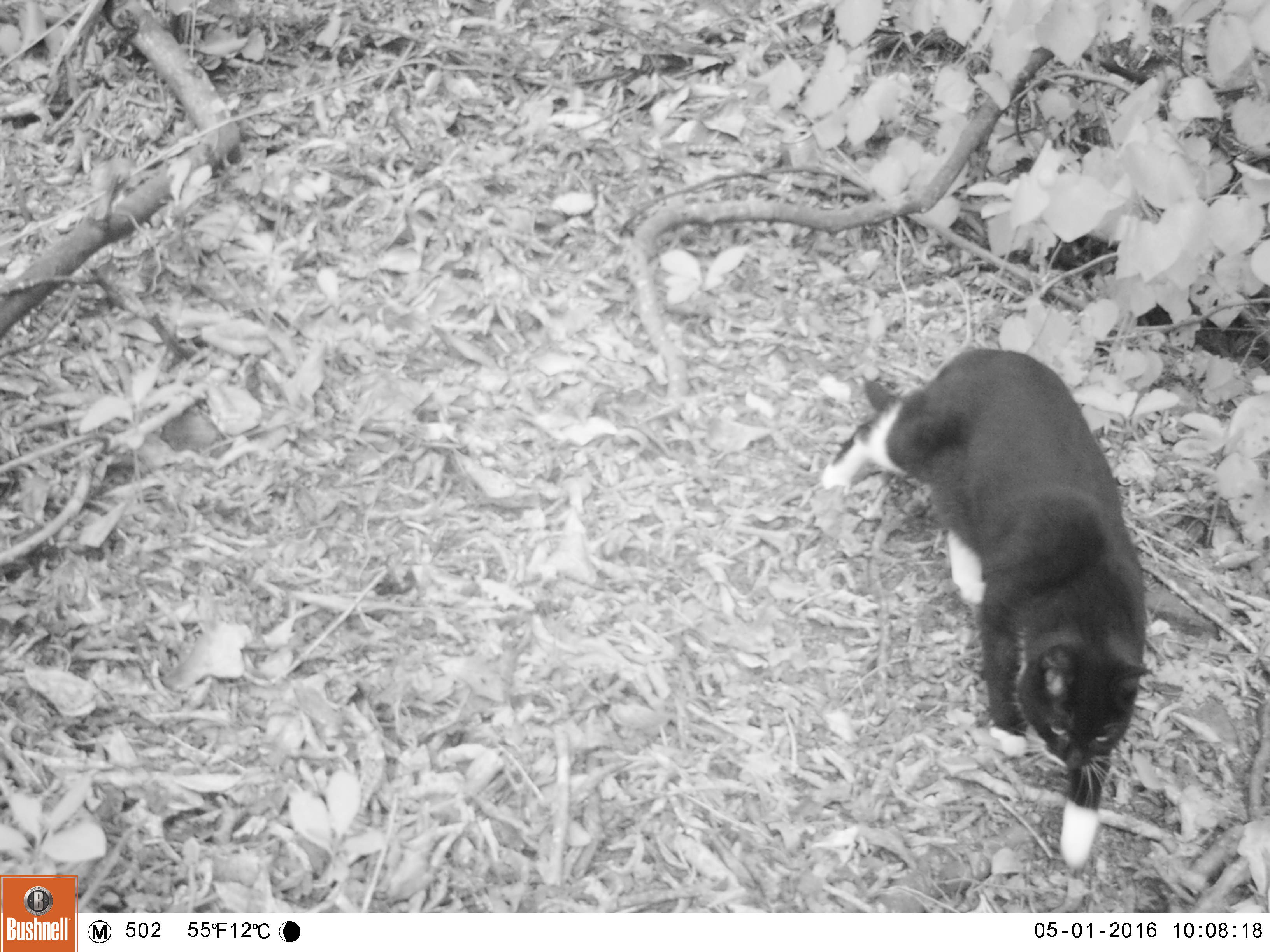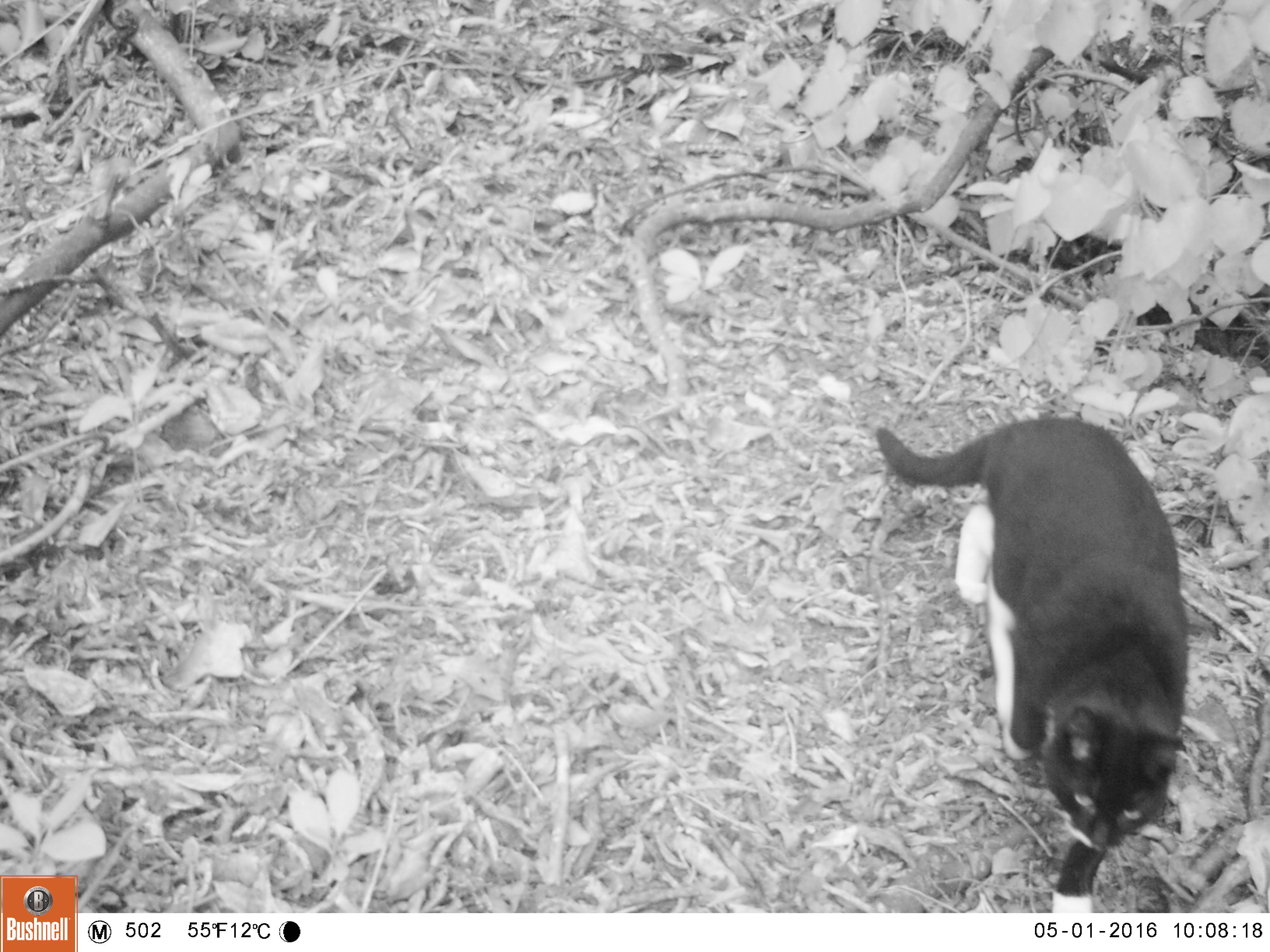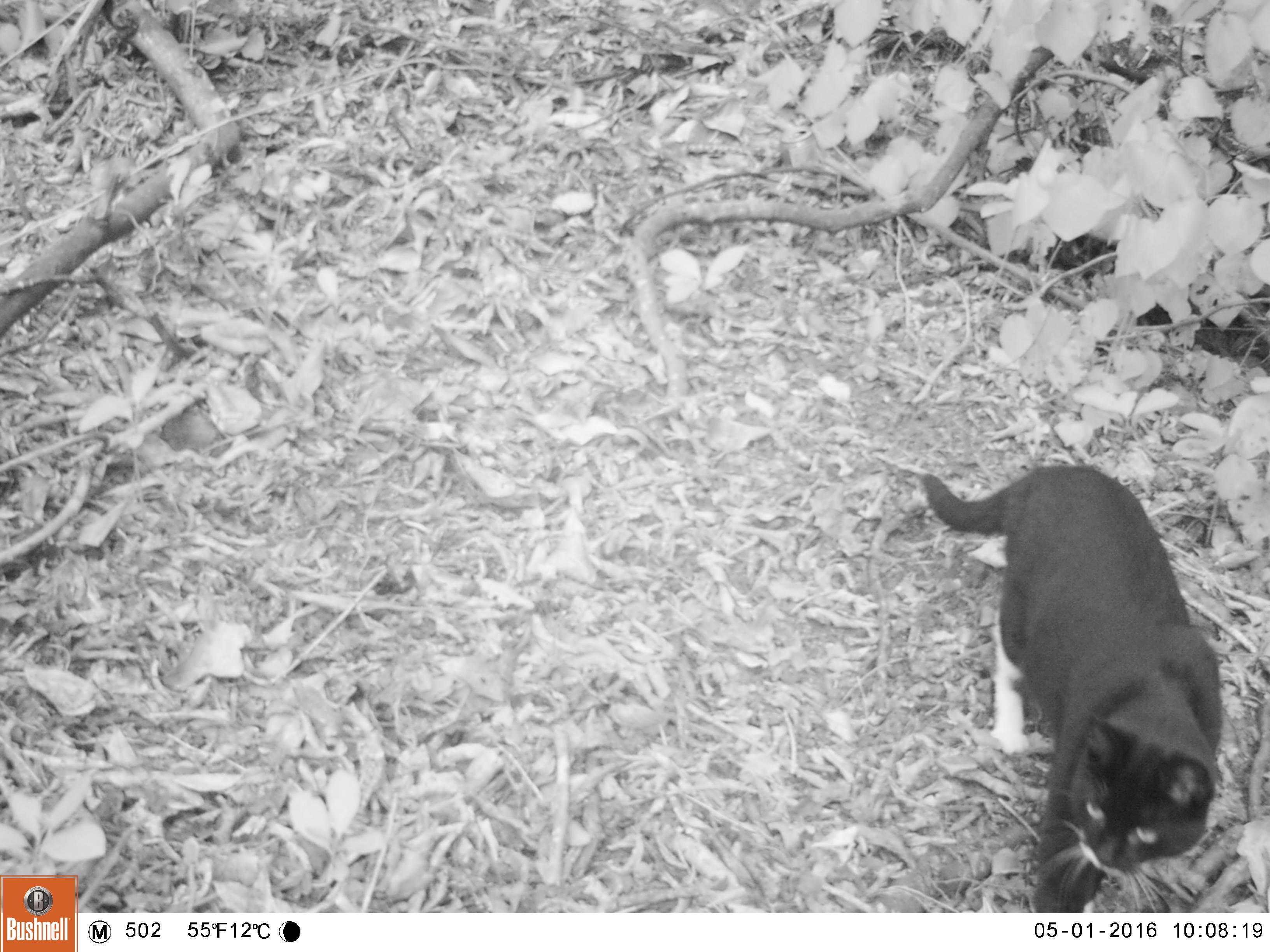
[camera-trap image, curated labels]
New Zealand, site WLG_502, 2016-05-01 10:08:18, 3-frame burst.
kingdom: Animalia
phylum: Chordata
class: Mammalia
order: Carnivora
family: Felidae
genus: Felis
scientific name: Felis catus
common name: domestic cat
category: cat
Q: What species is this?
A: Cat (domestic cat) (Felis catus).